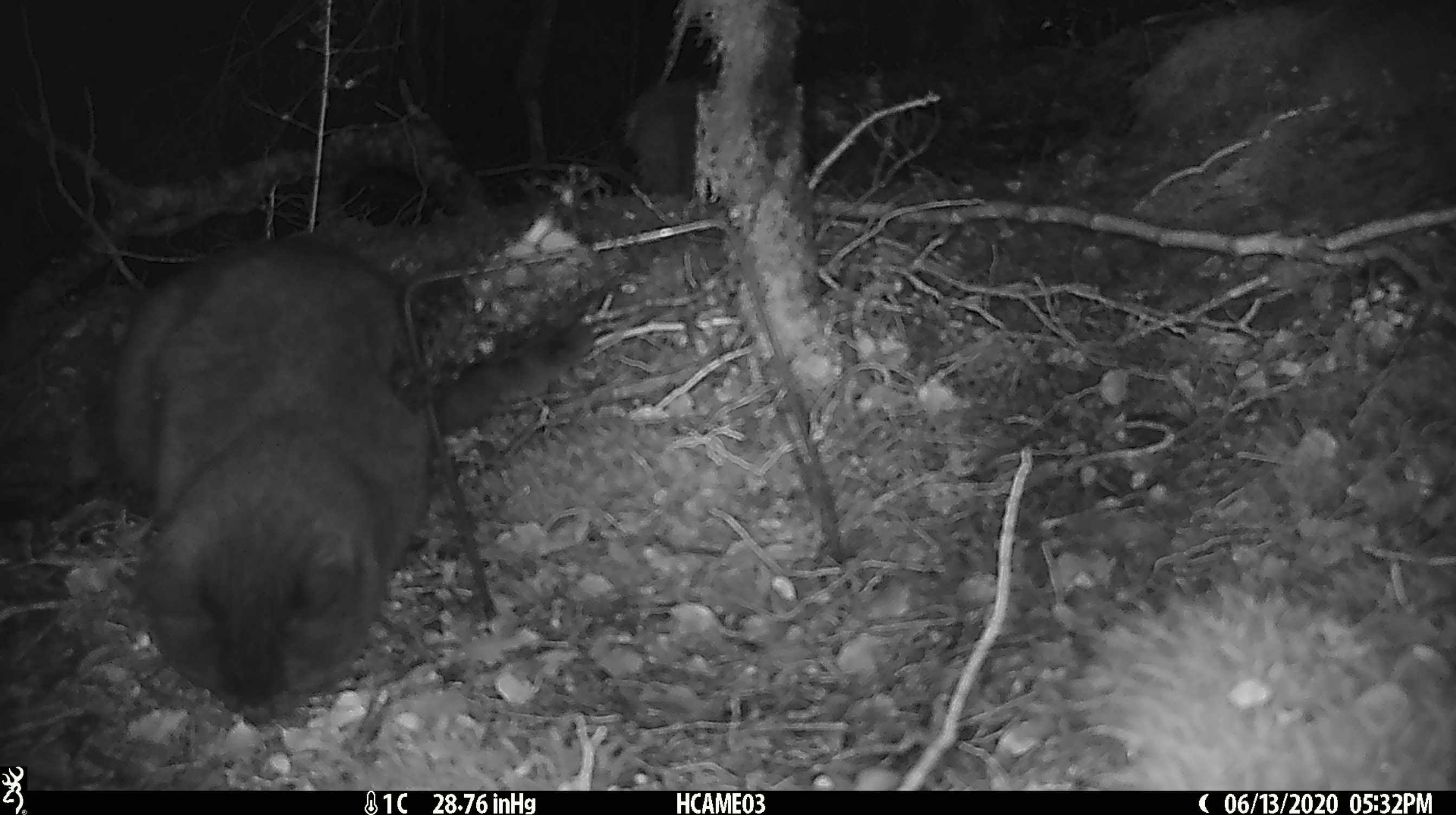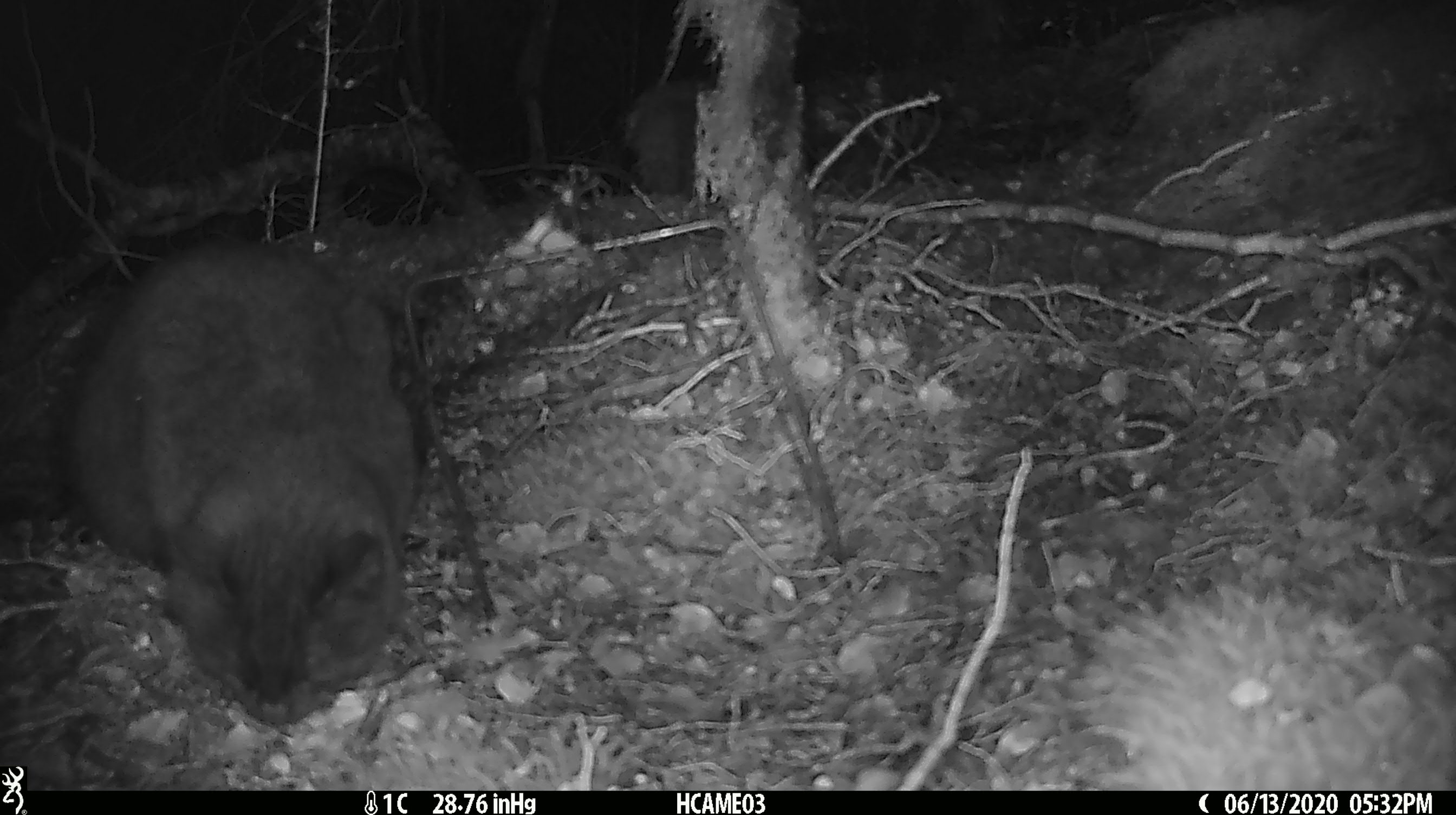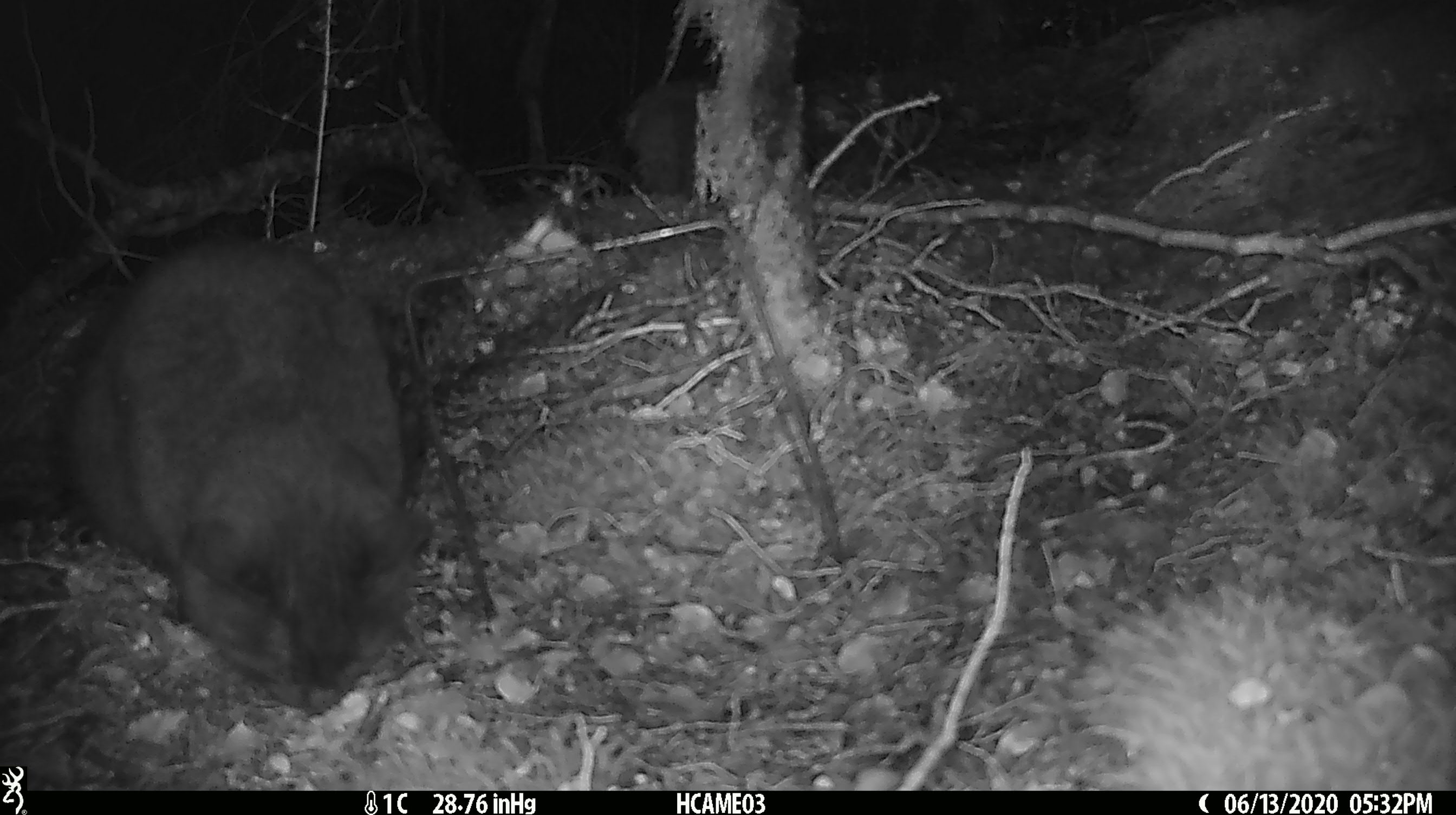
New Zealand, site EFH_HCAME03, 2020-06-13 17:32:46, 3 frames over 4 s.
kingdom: Animalia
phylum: Chordata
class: Mammalia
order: Carnivora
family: Felidae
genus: Felis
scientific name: Felis catus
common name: domestic cat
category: cat